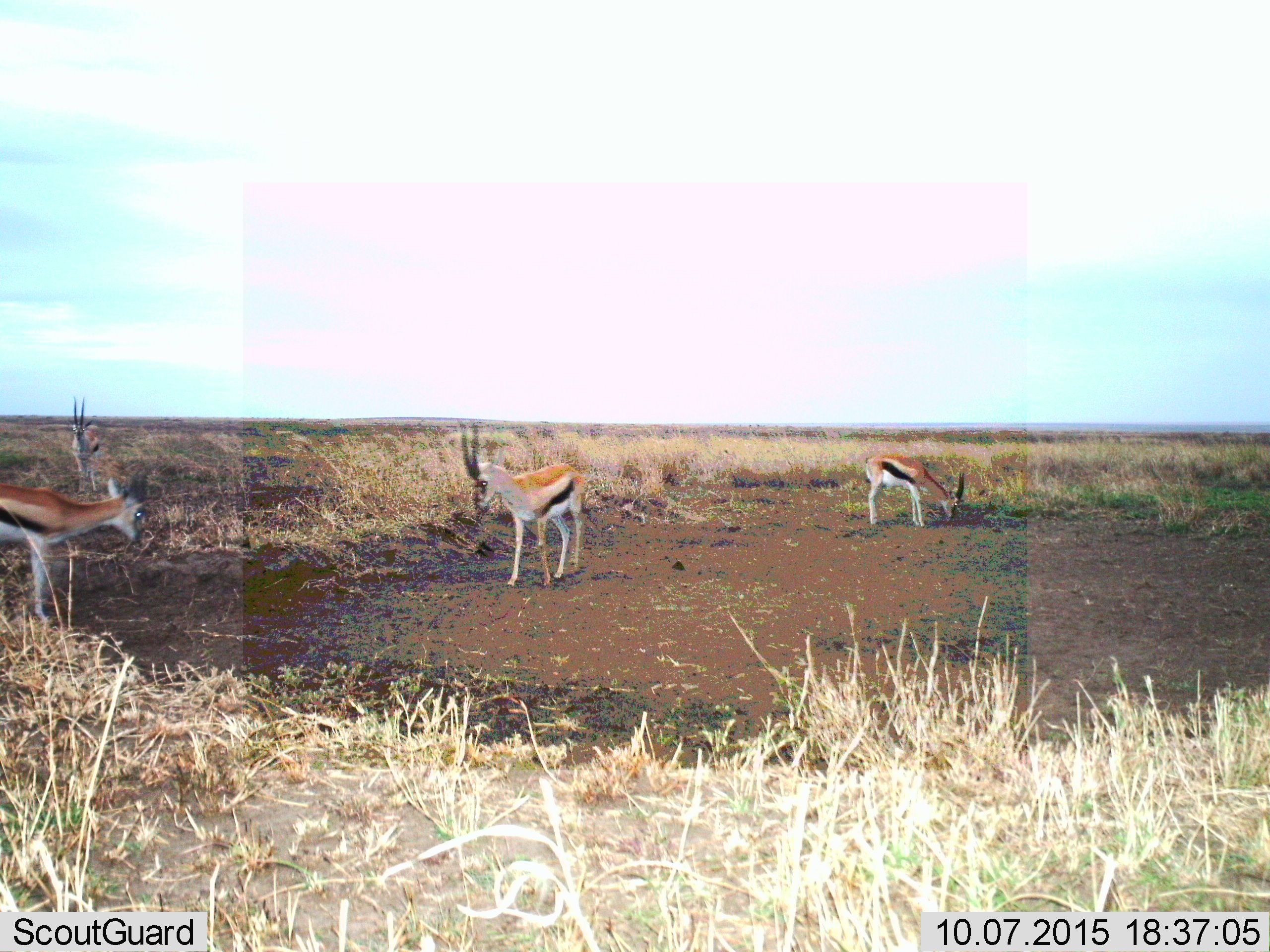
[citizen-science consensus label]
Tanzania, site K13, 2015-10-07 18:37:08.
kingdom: Animalia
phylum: Chordata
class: Mammalia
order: Artiodactyla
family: Bovidae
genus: Eudorcas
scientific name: Eudorcas thomsonii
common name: thomson's gazelle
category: gazellethomsons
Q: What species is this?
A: Gazellethomsons (thomson's gazelle) (Eudorcas thomsonii).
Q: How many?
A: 4.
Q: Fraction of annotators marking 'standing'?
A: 67%.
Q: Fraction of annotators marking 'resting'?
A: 0%.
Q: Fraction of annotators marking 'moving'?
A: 11%.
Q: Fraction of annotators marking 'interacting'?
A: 11%.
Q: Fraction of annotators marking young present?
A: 0%.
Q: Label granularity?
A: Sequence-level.